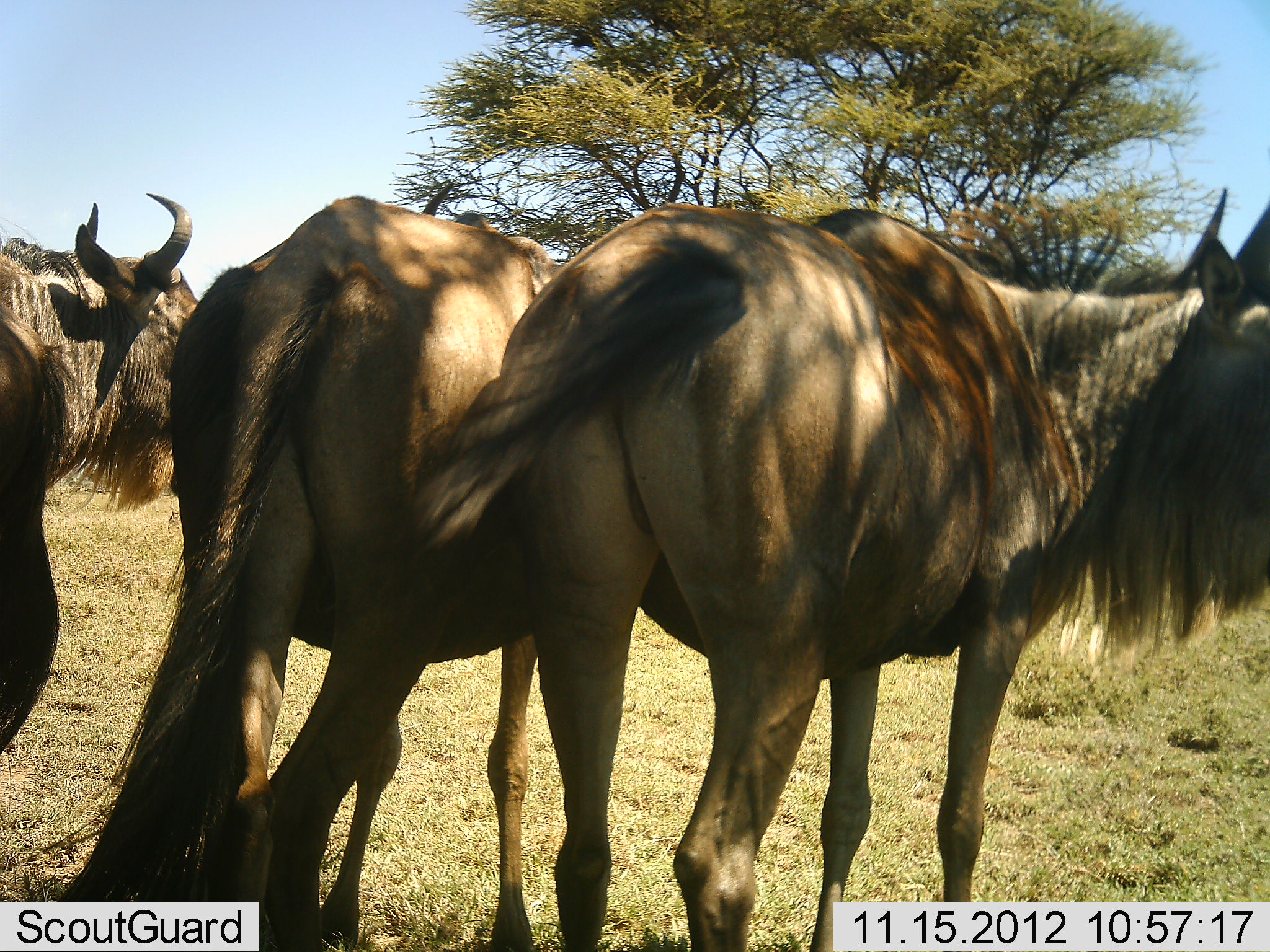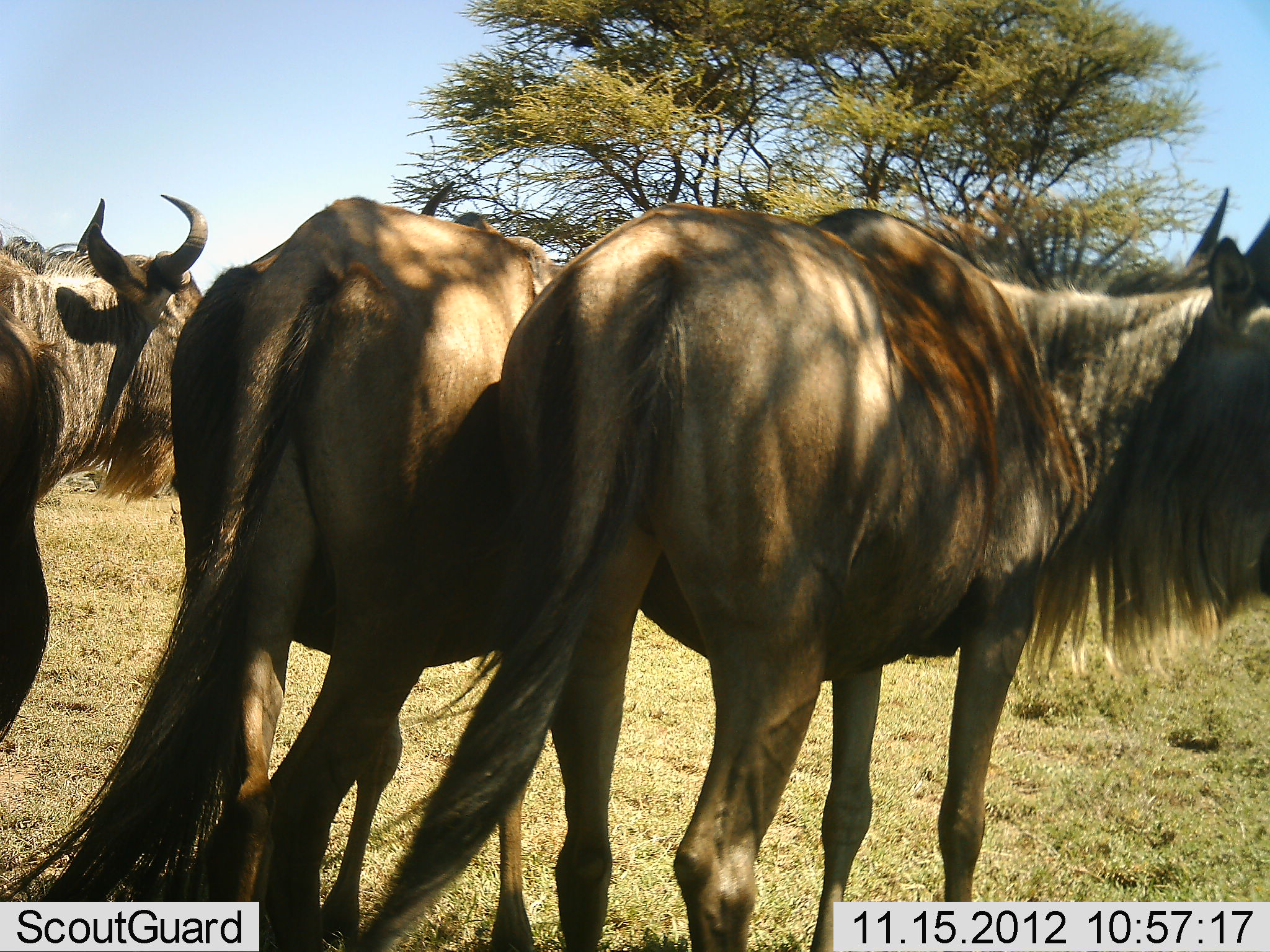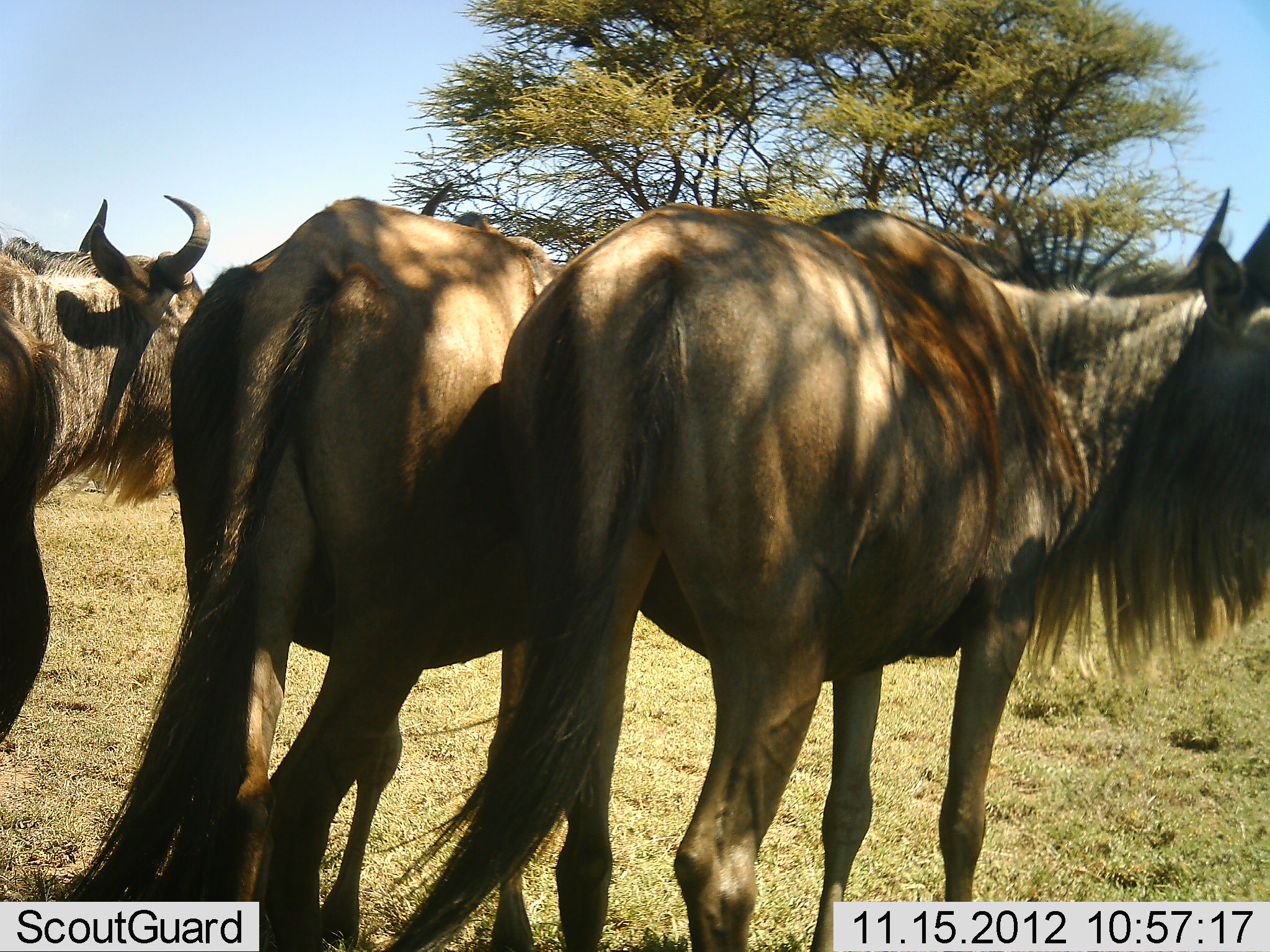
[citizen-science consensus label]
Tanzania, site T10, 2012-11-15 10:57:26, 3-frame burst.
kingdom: Animalia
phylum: Chordata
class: Mammalia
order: Artiodactyla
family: Bovidae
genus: Connochaetes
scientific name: Connochaetes taurinus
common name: blue wildebeest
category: wildebeest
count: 3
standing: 90%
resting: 0%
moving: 10%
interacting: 10%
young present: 0%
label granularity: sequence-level